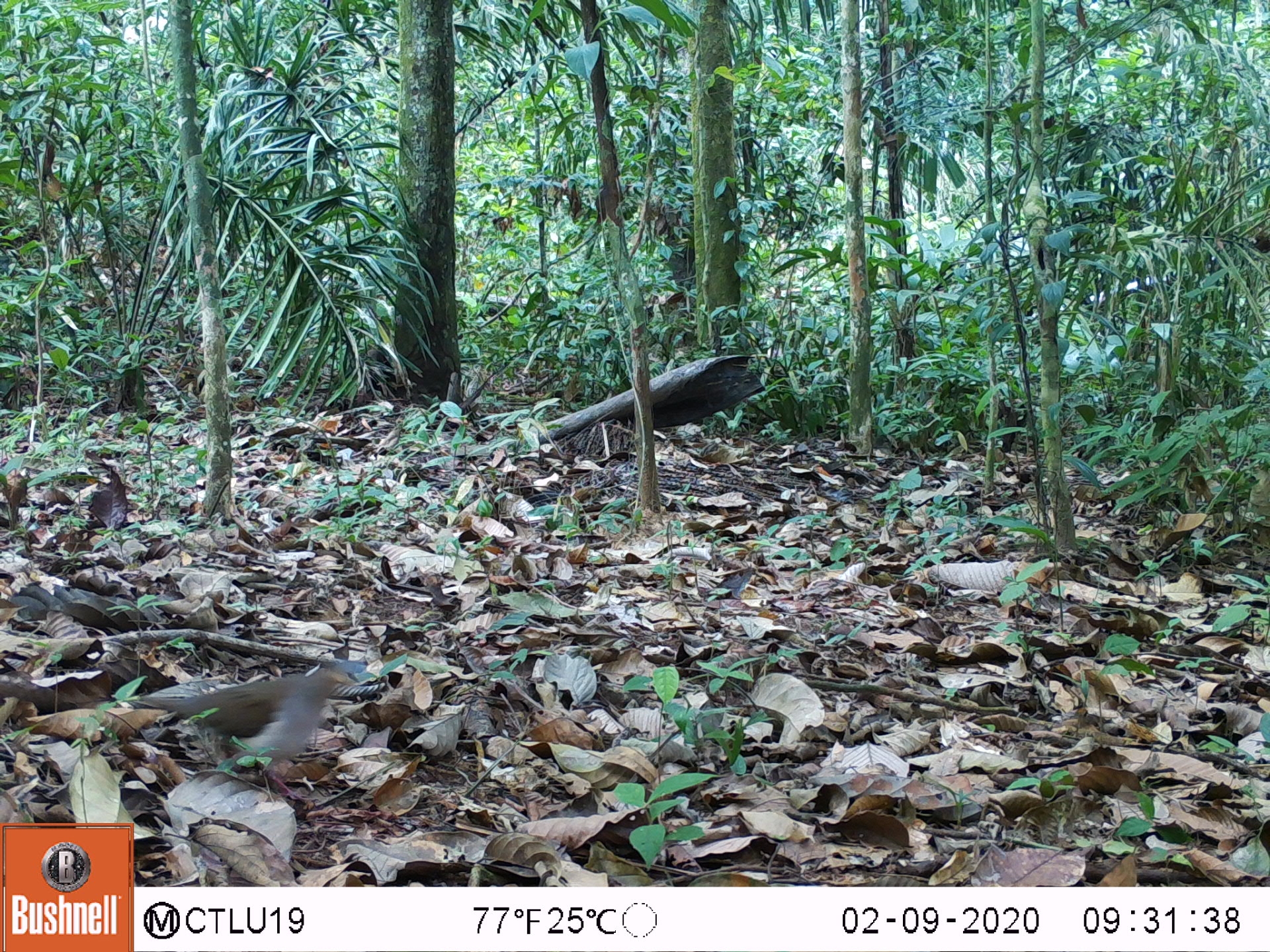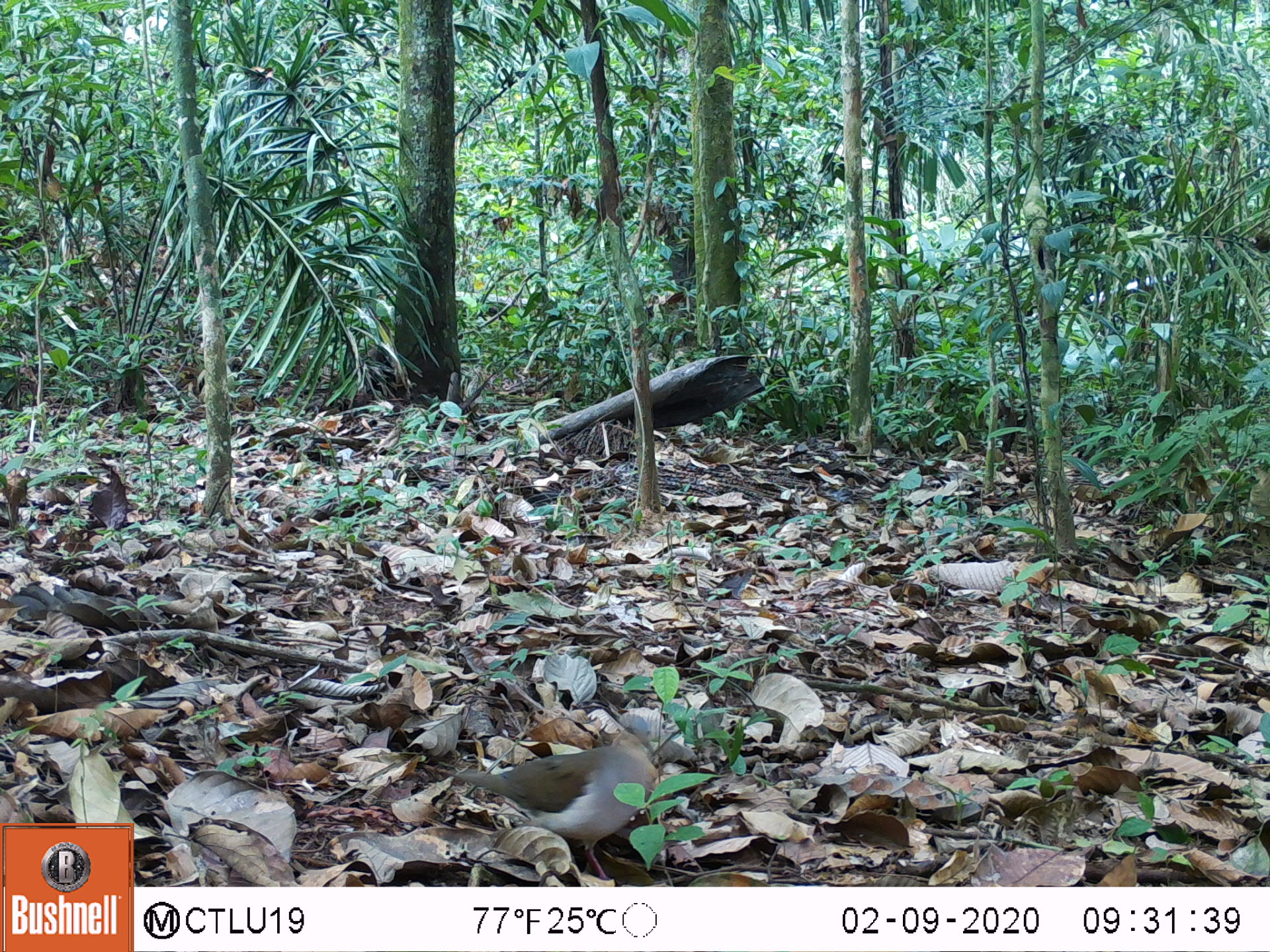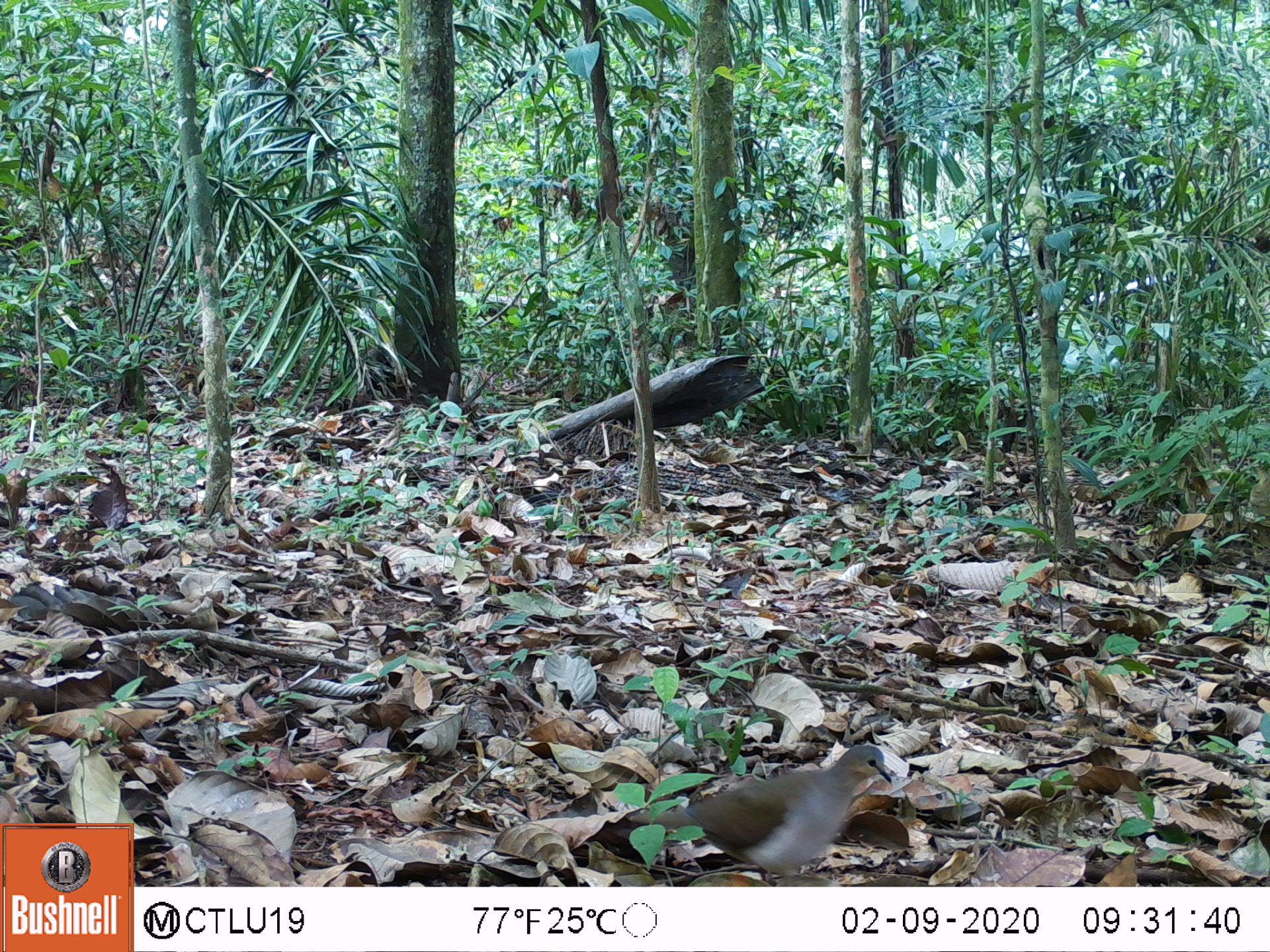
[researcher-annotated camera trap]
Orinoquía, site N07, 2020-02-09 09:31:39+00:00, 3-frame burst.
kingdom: Animalia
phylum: Chordata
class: Aves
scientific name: Aves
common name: bird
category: unknown bird